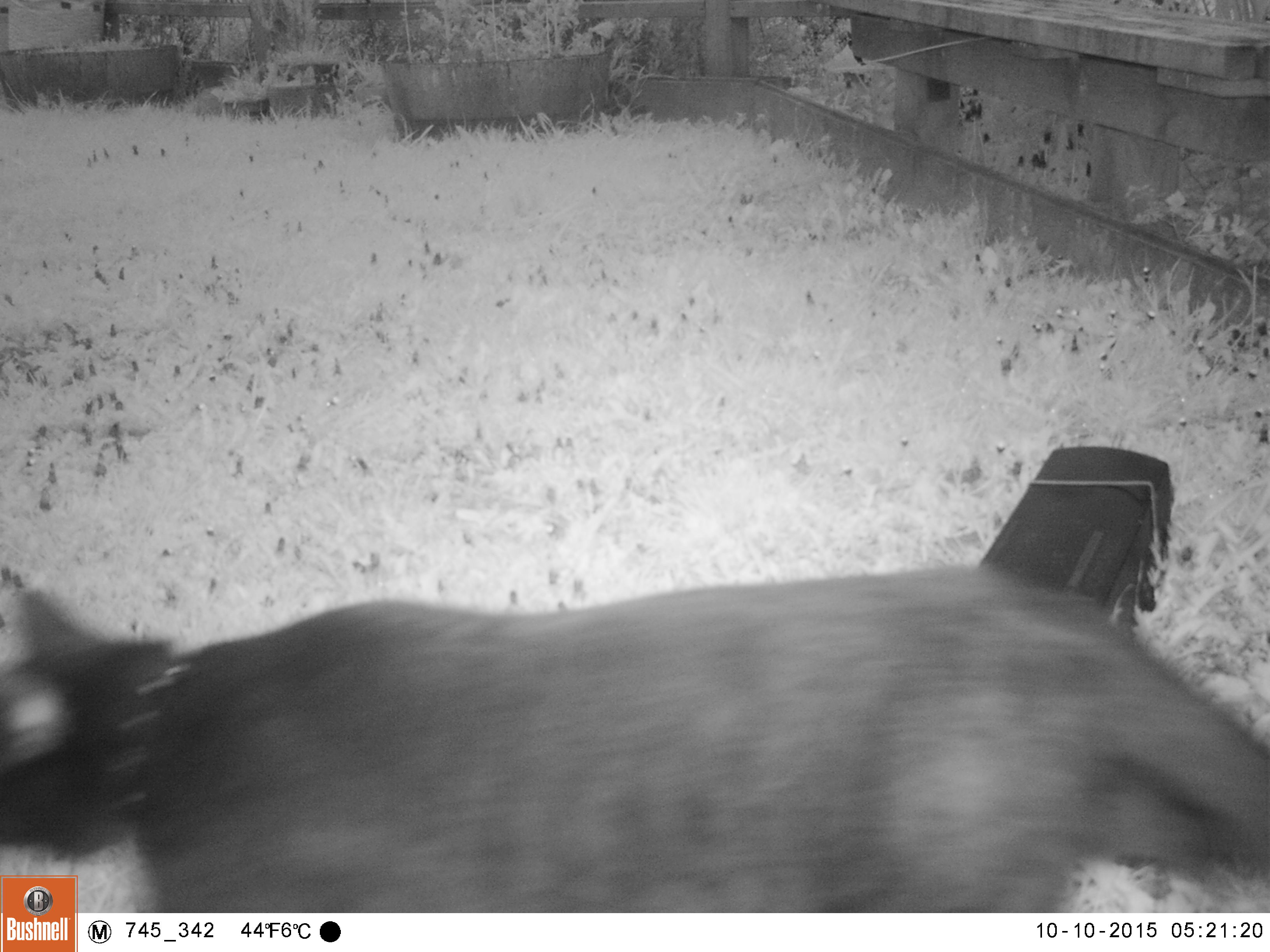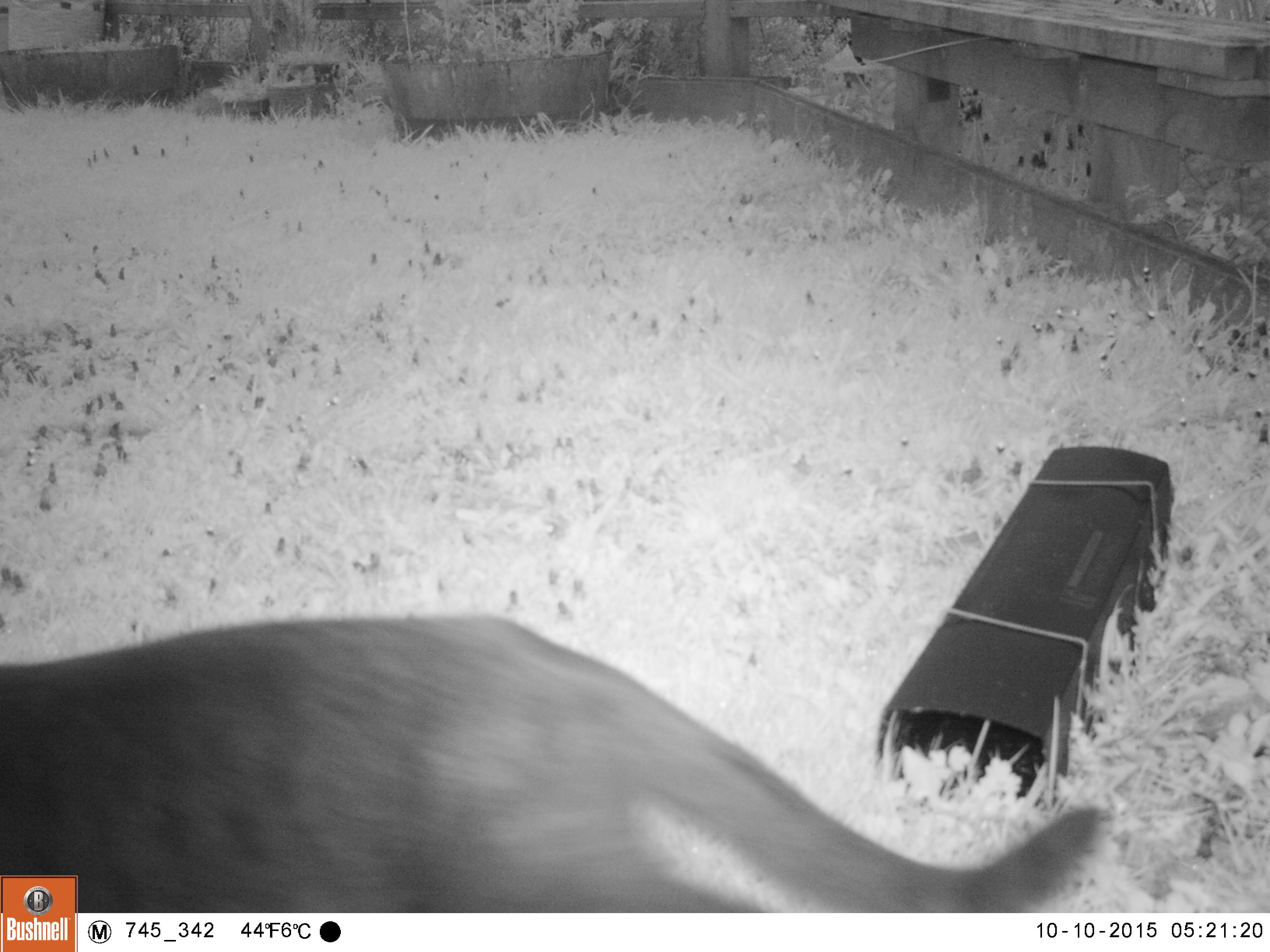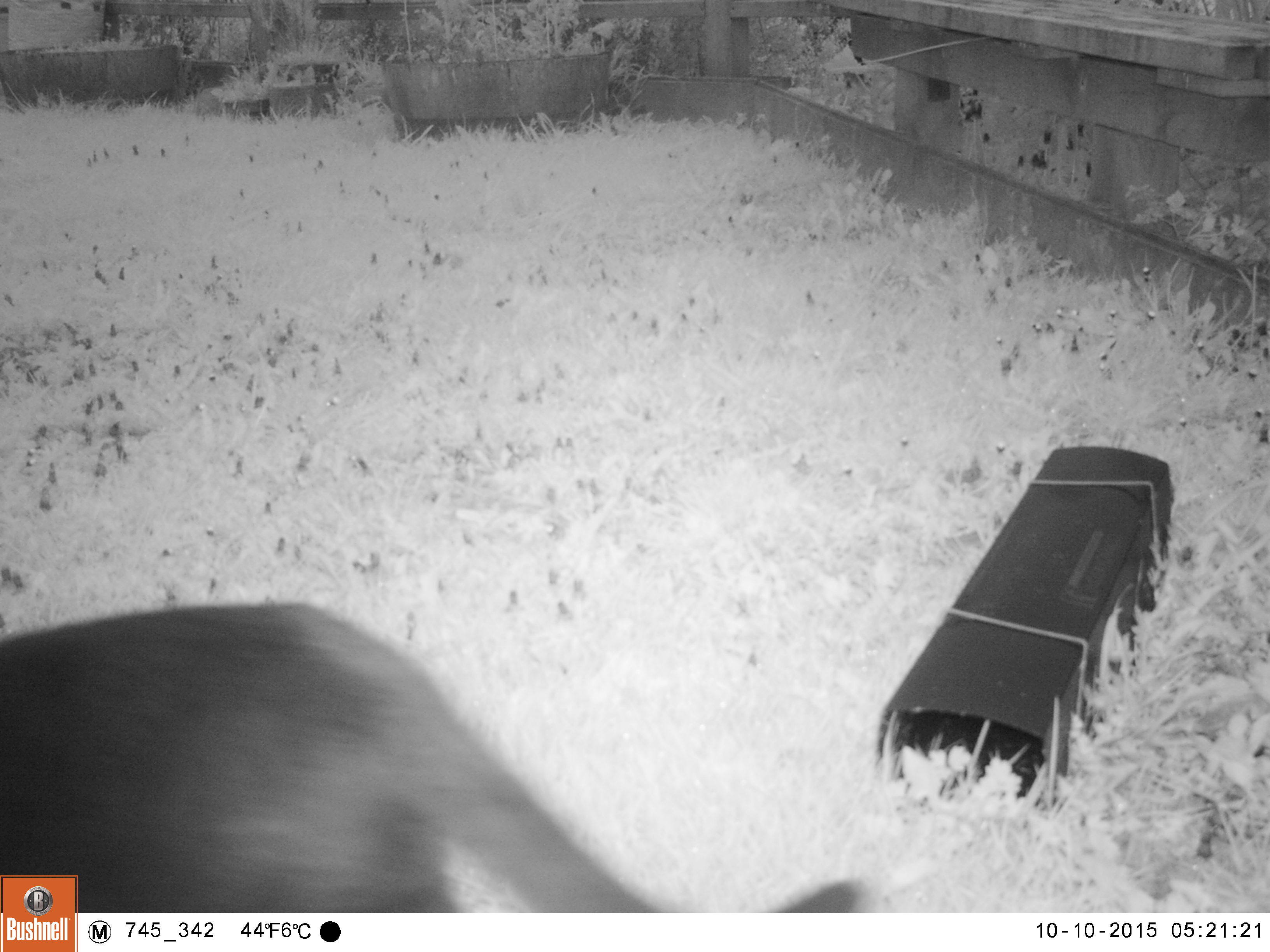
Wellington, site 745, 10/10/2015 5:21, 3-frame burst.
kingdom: Animalia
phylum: Chordata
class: Mammalia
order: Carnivora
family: Felidae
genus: Felis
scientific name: Felis catus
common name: cat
Cat (Felis catus).